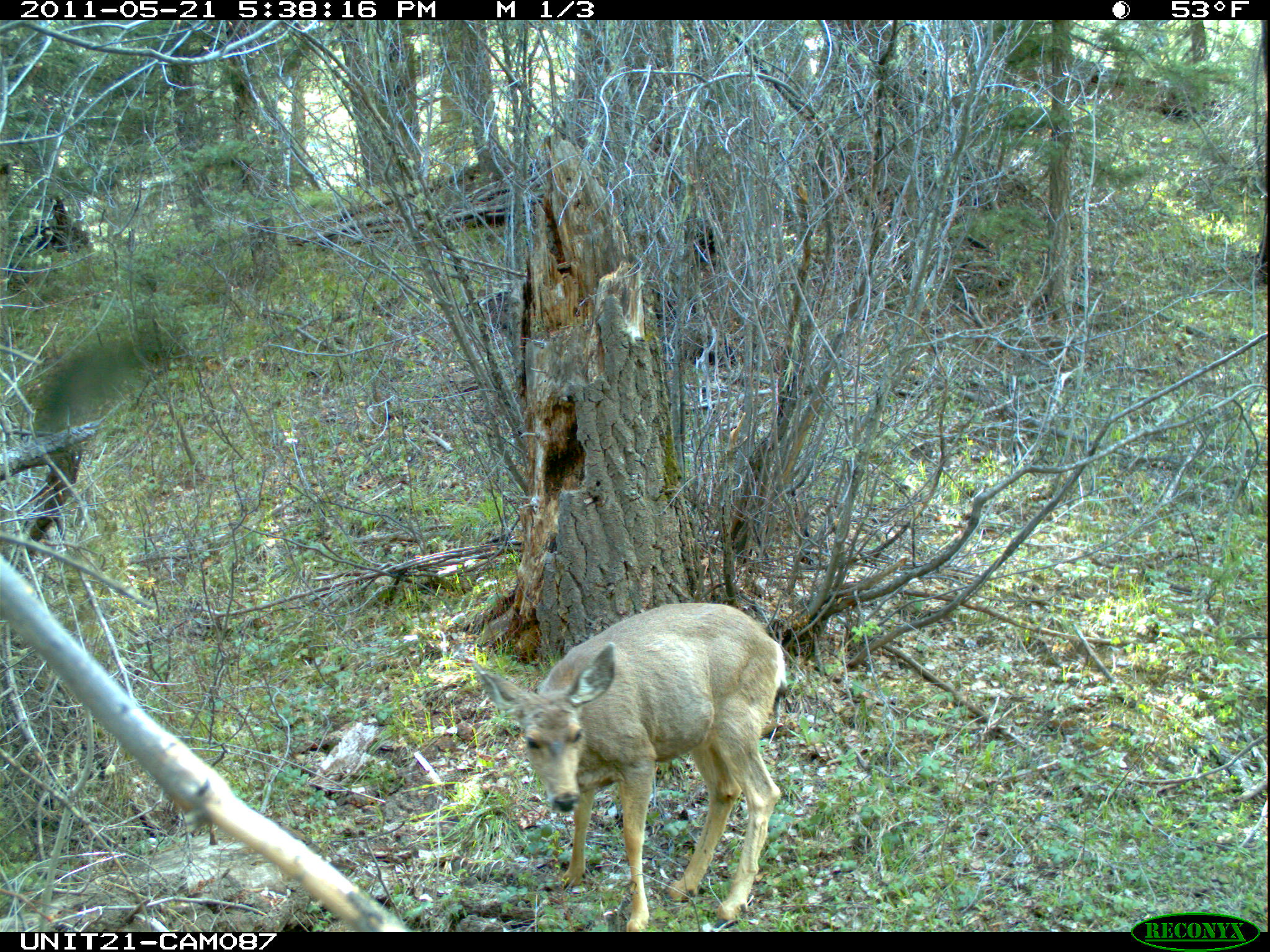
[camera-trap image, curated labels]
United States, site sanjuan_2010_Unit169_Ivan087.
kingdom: Animalia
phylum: Chordata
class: Mammalia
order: Artiodactyla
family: Cervidae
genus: Odocoileus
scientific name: Odocoileus hemionus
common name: mule deer